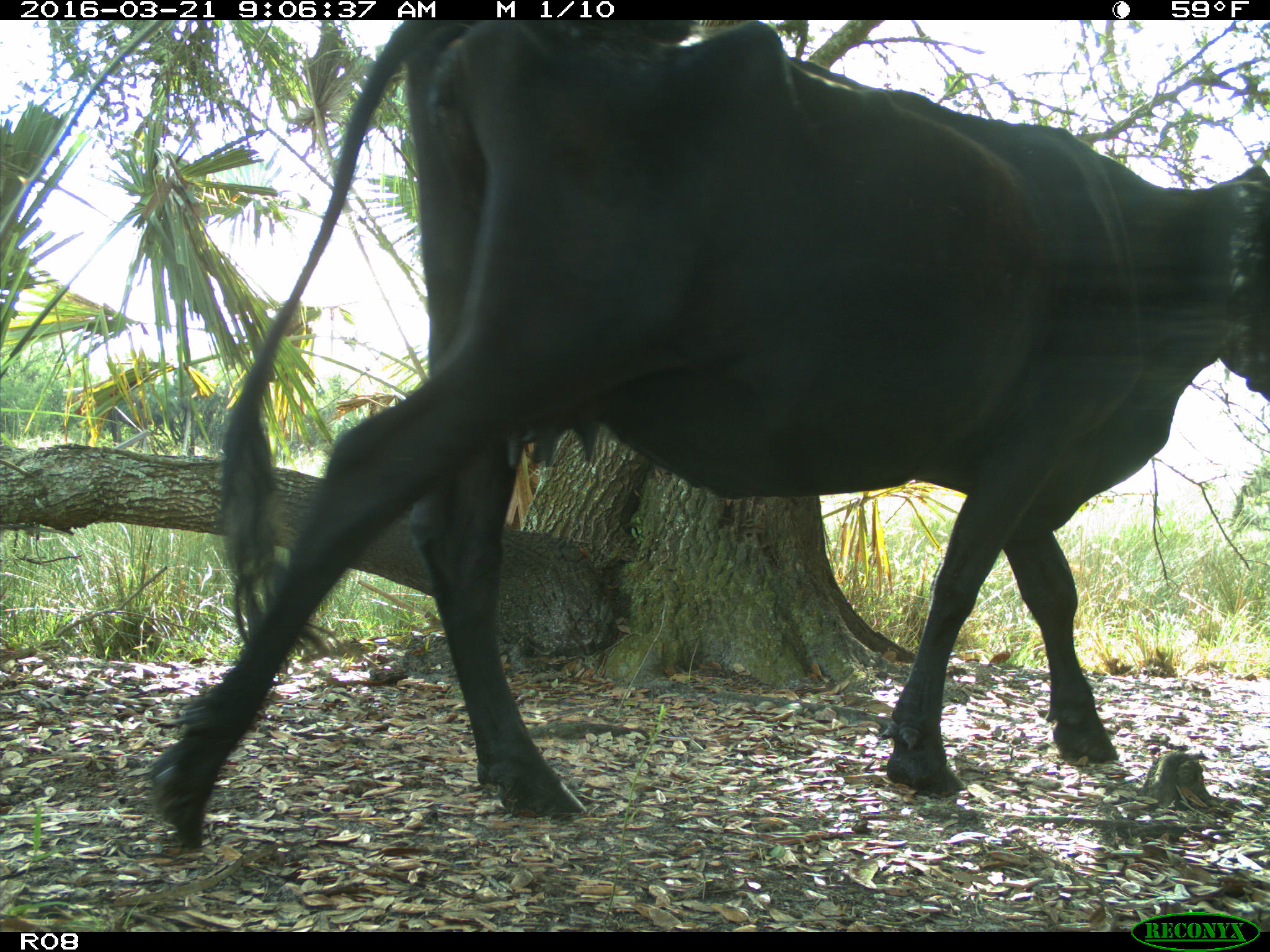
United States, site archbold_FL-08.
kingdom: Animalia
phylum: Chordata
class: Mammalia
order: Artiodactyla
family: Bovidae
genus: Bos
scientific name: Bos taurus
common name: domestic cow